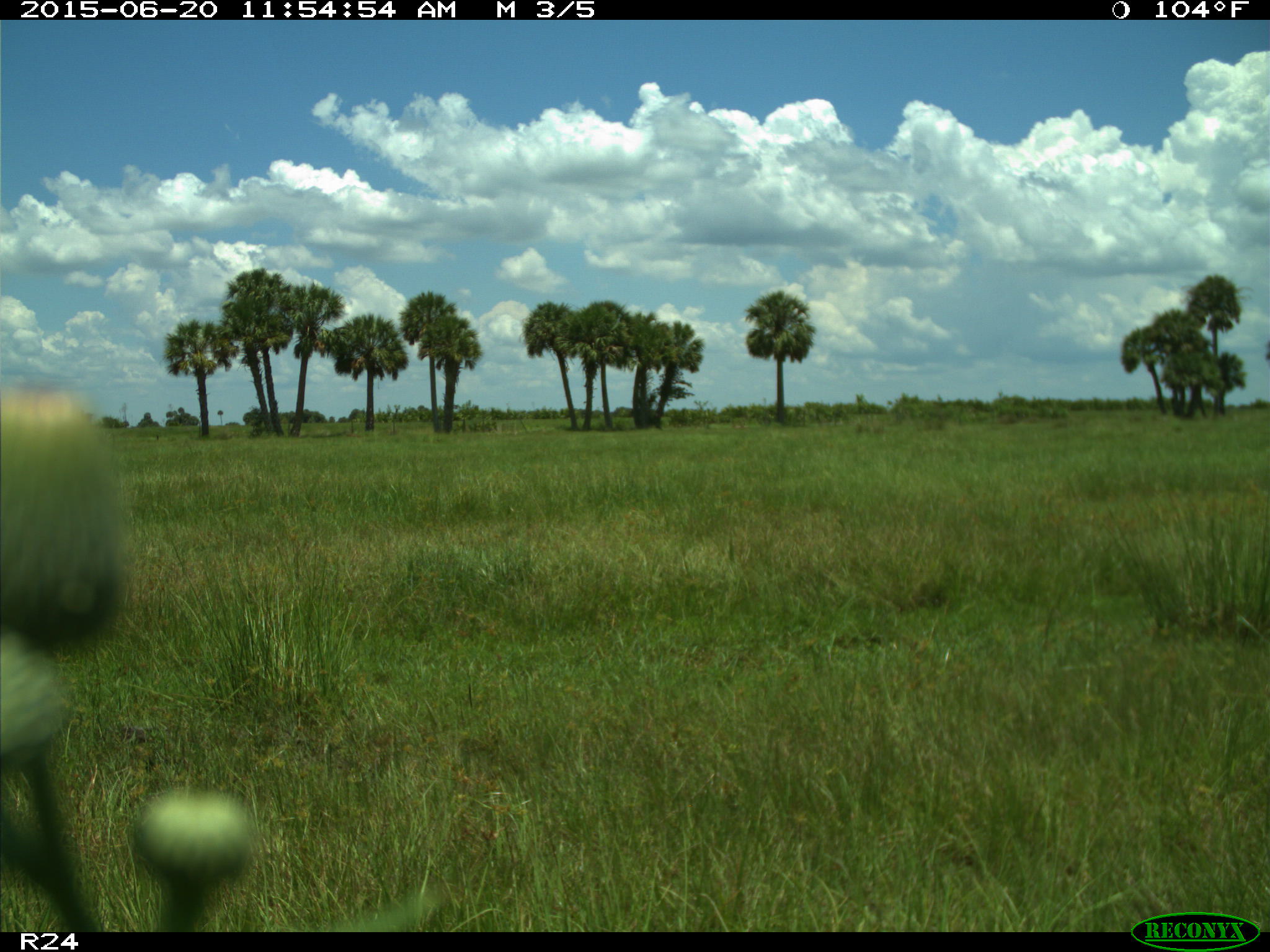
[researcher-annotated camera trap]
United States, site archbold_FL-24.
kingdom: Animalia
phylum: Chordata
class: Mammalia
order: Artiodactyla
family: Bovidae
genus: Bos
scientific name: Bos taurus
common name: domestic cow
Bos taurus (domestic cow).